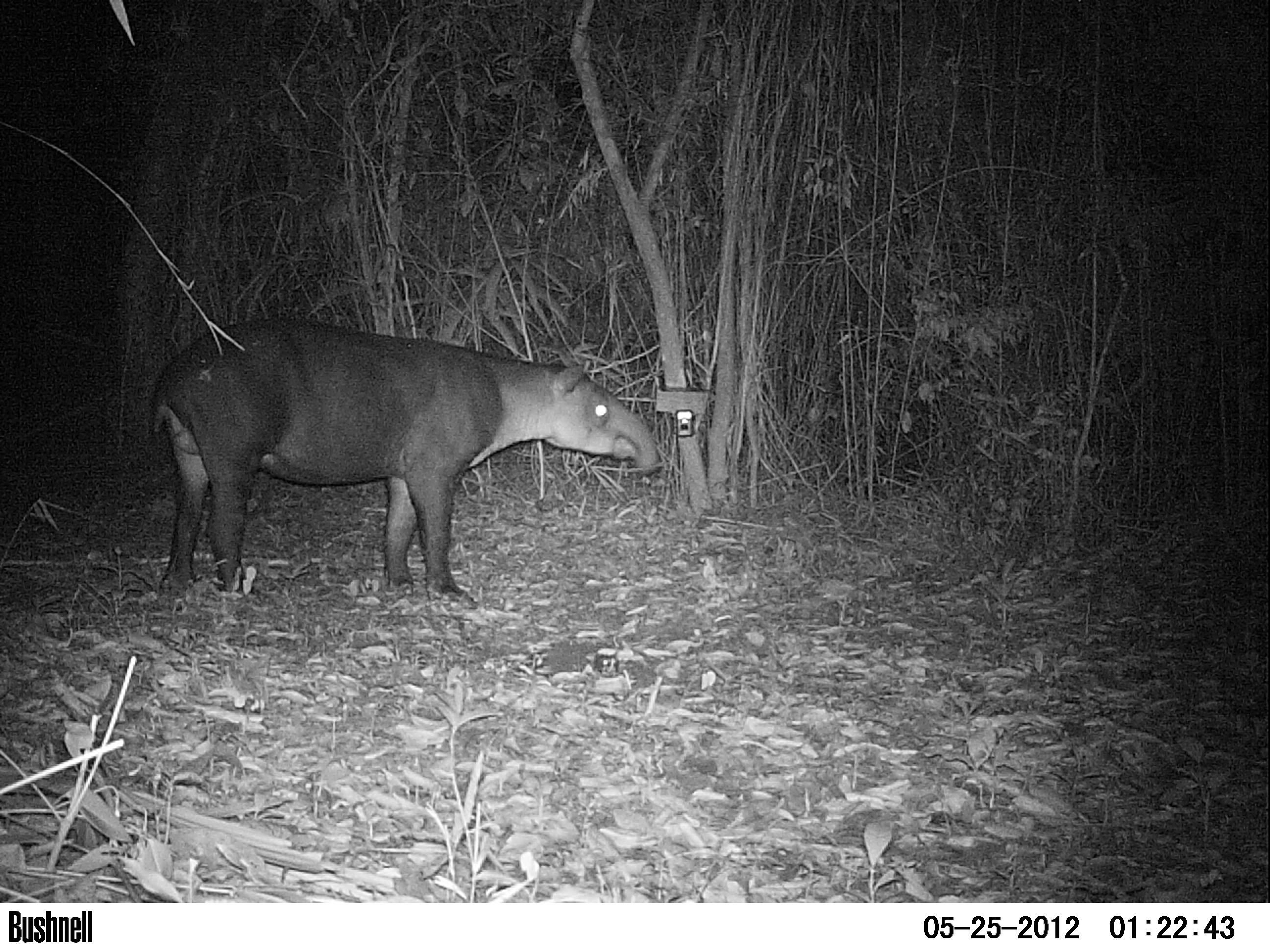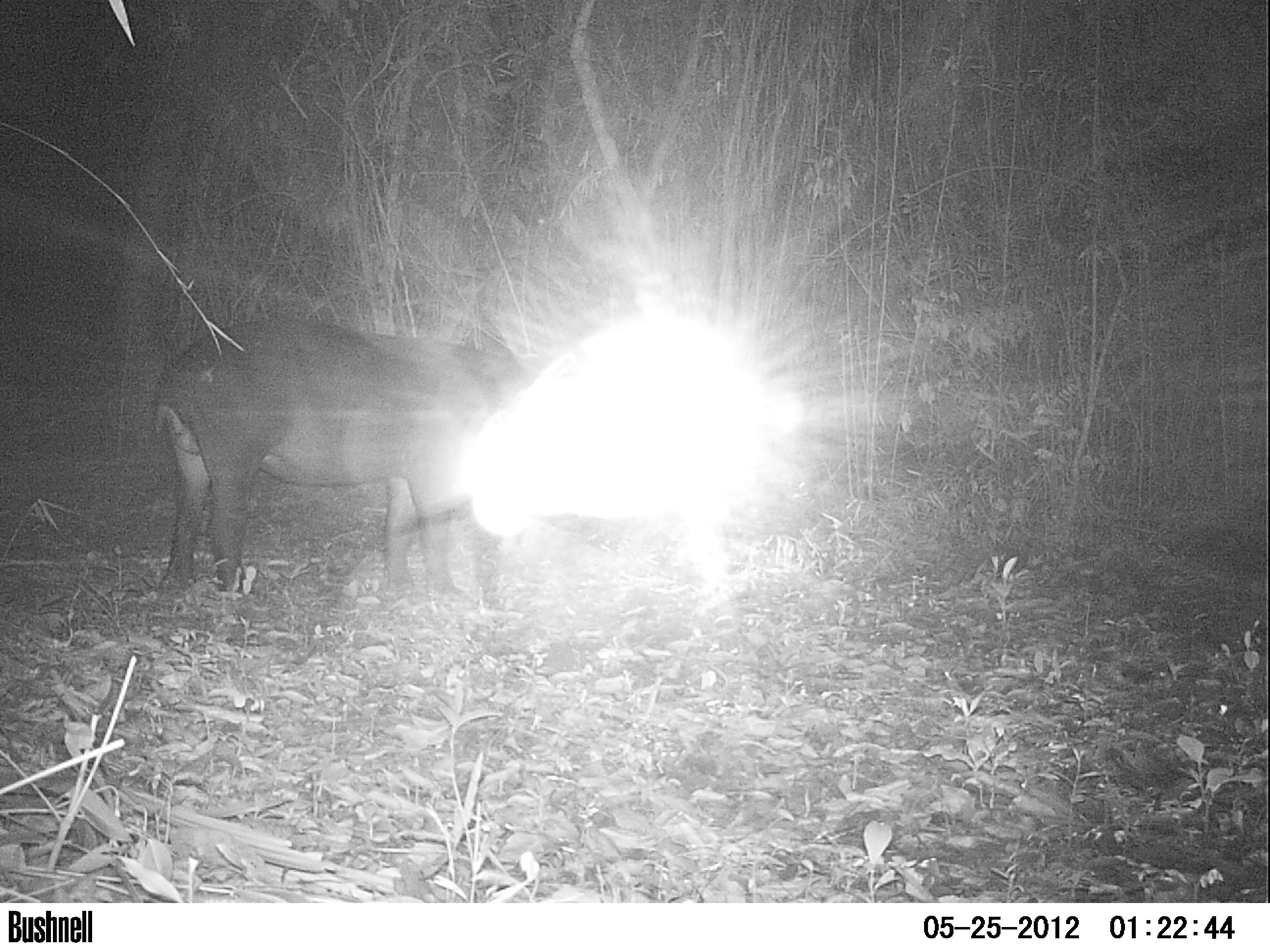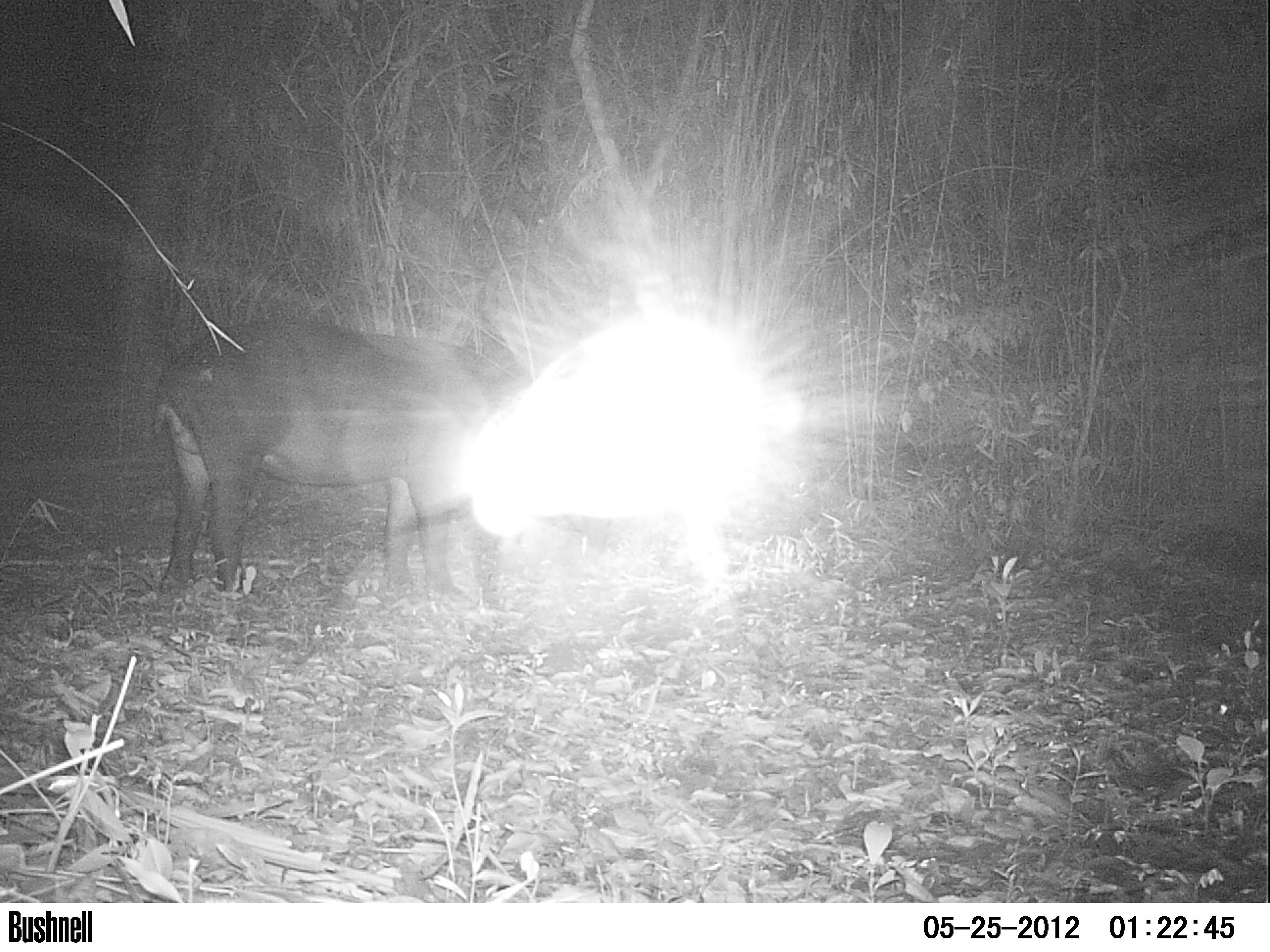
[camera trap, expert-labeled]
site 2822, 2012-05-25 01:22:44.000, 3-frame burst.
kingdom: Animalia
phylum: Chordata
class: Mammalia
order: Perissodactyla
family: Tapiridae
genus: Tapirus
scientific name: Tapirus bairdii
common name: baird's tapir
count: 1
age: adult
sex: male